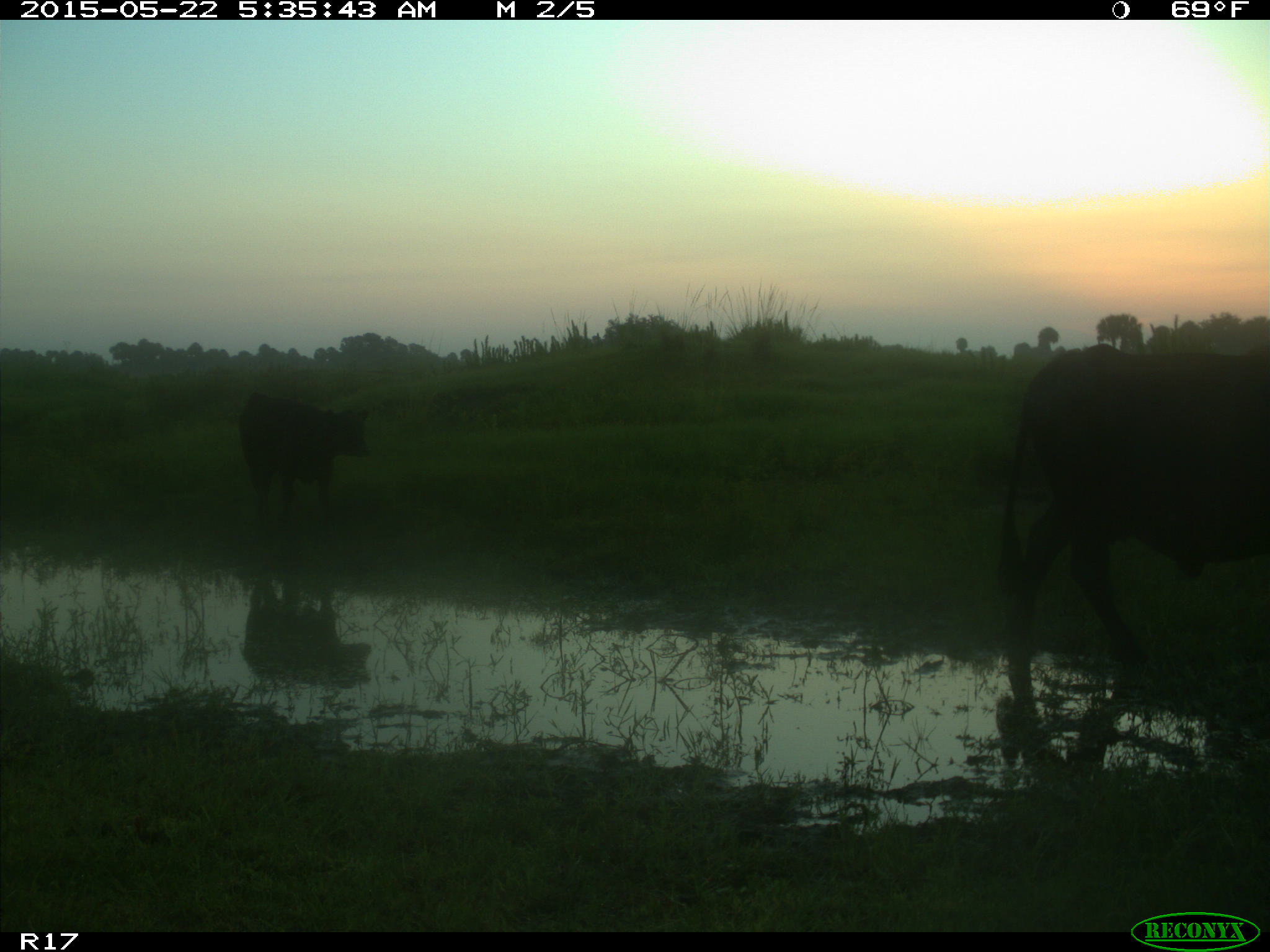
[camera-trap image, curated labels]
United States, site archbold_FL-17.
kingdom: Animalia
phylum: Chordata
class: Mammalia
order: Artiodactyla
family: Bovidae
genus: Bos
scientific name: Bos taurus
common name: domestic cow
Bos taurus (domestic cow).